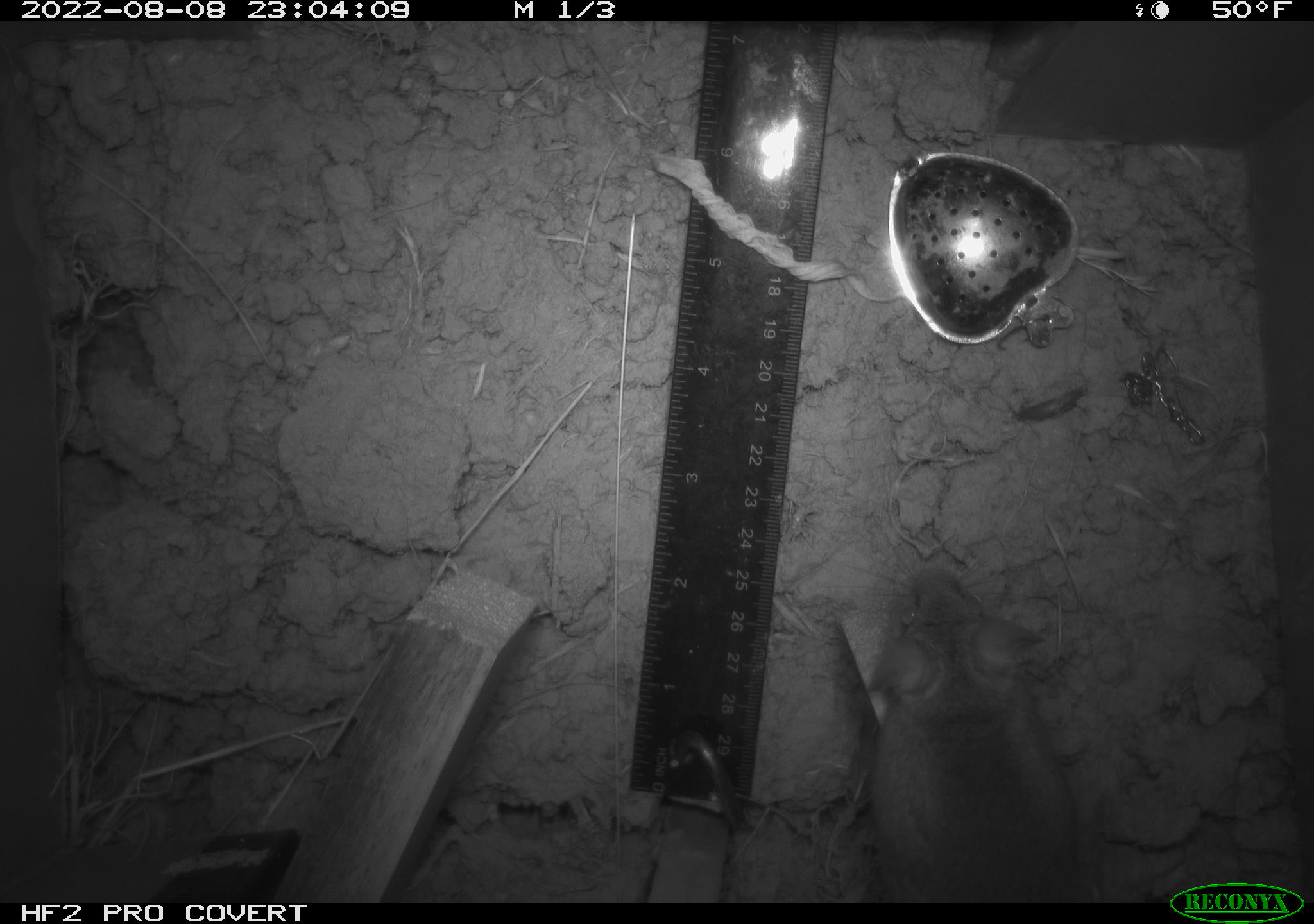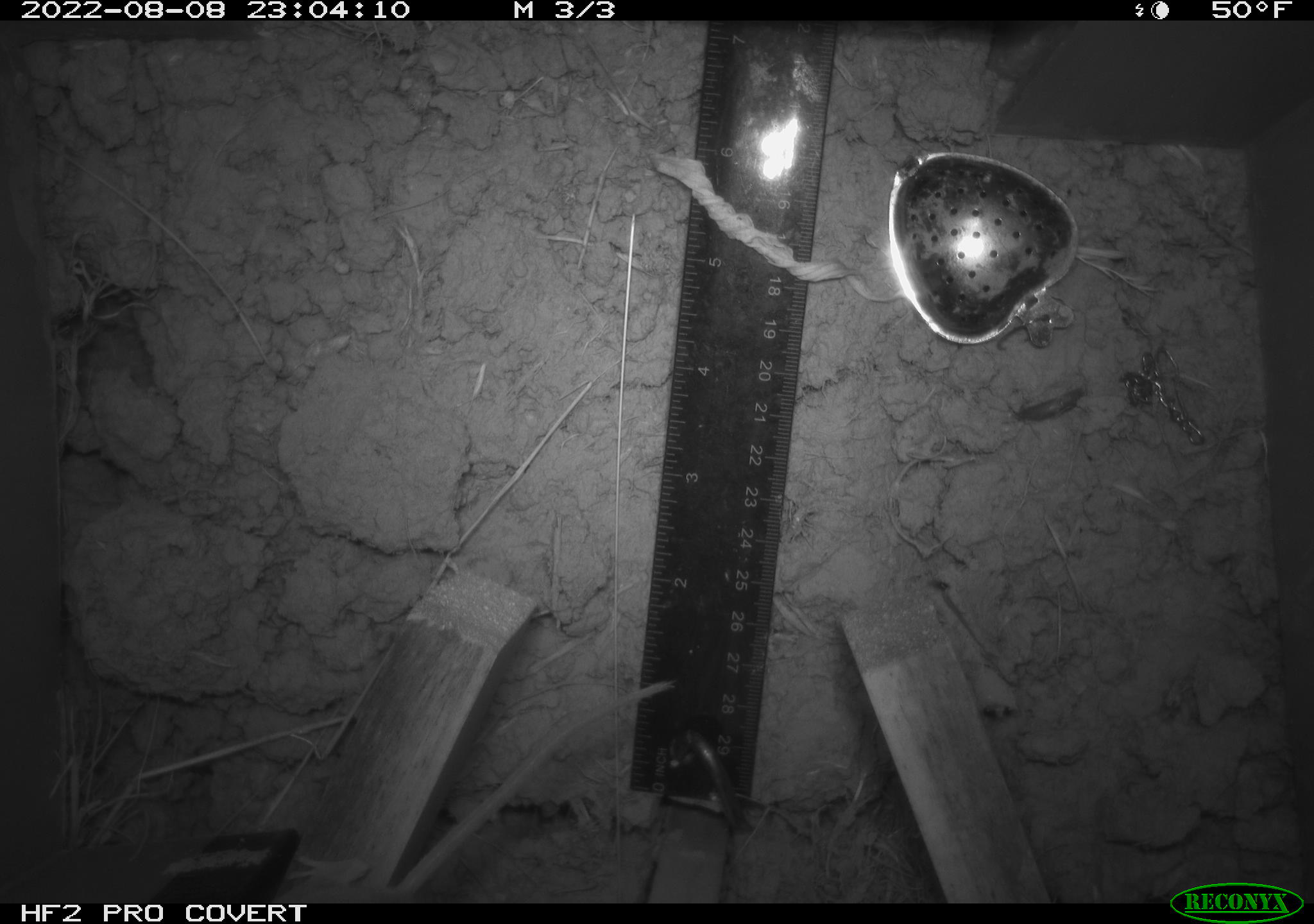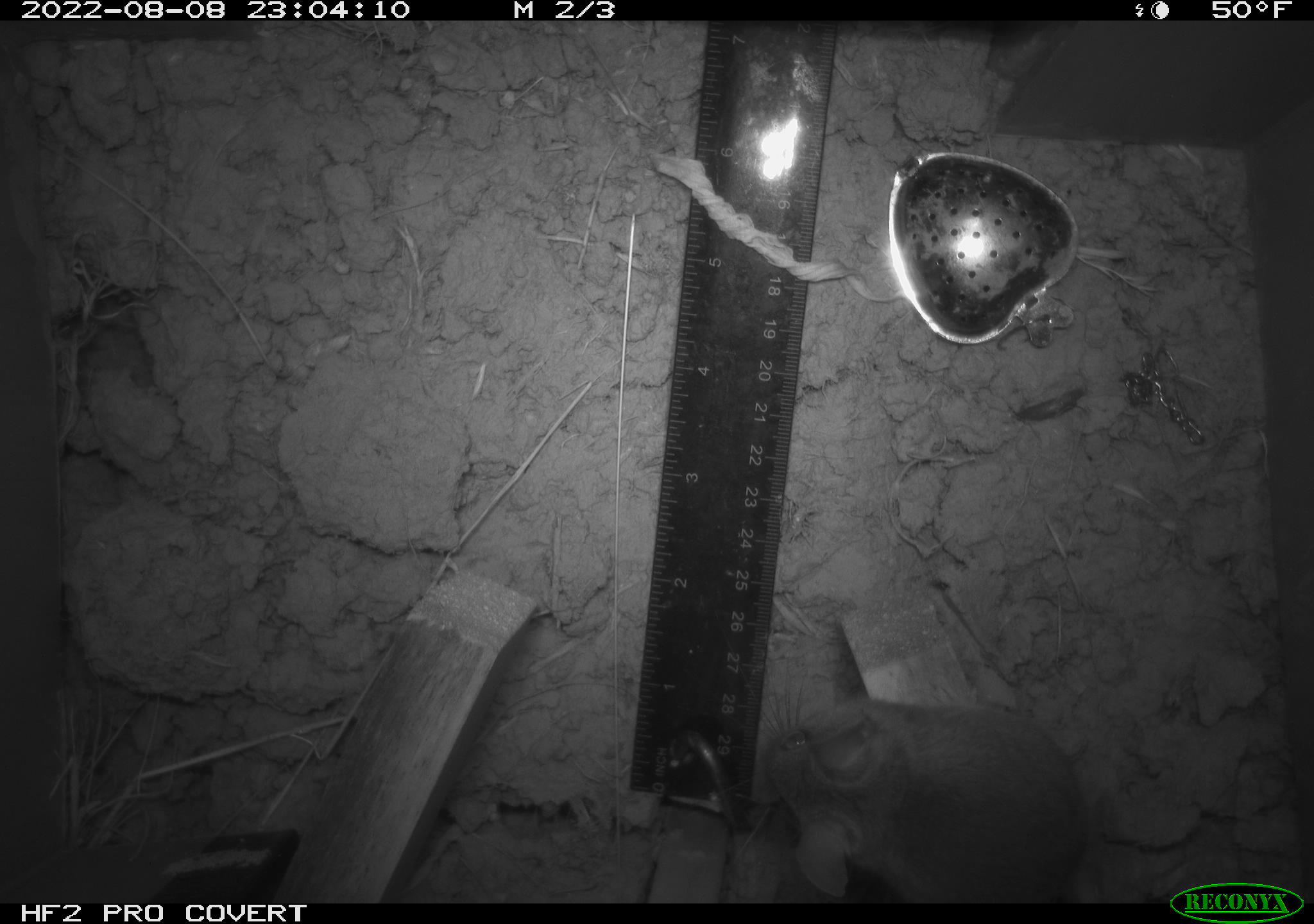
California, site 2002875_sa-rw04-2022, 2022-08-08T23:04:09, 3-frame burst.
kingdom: Animalia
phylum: Chordata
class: Mammalia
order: Rodentia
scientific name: Rodentia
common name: mouse species